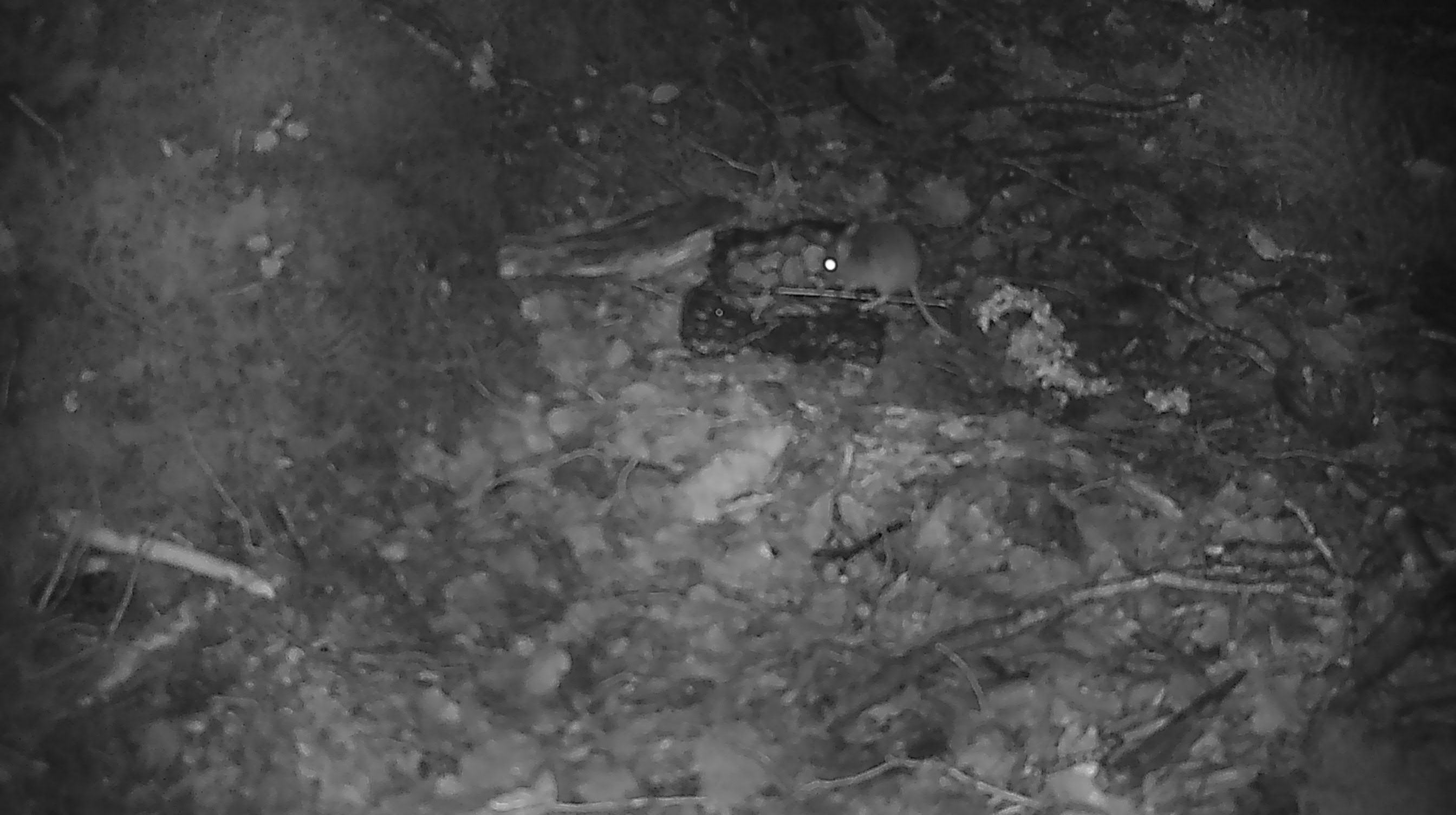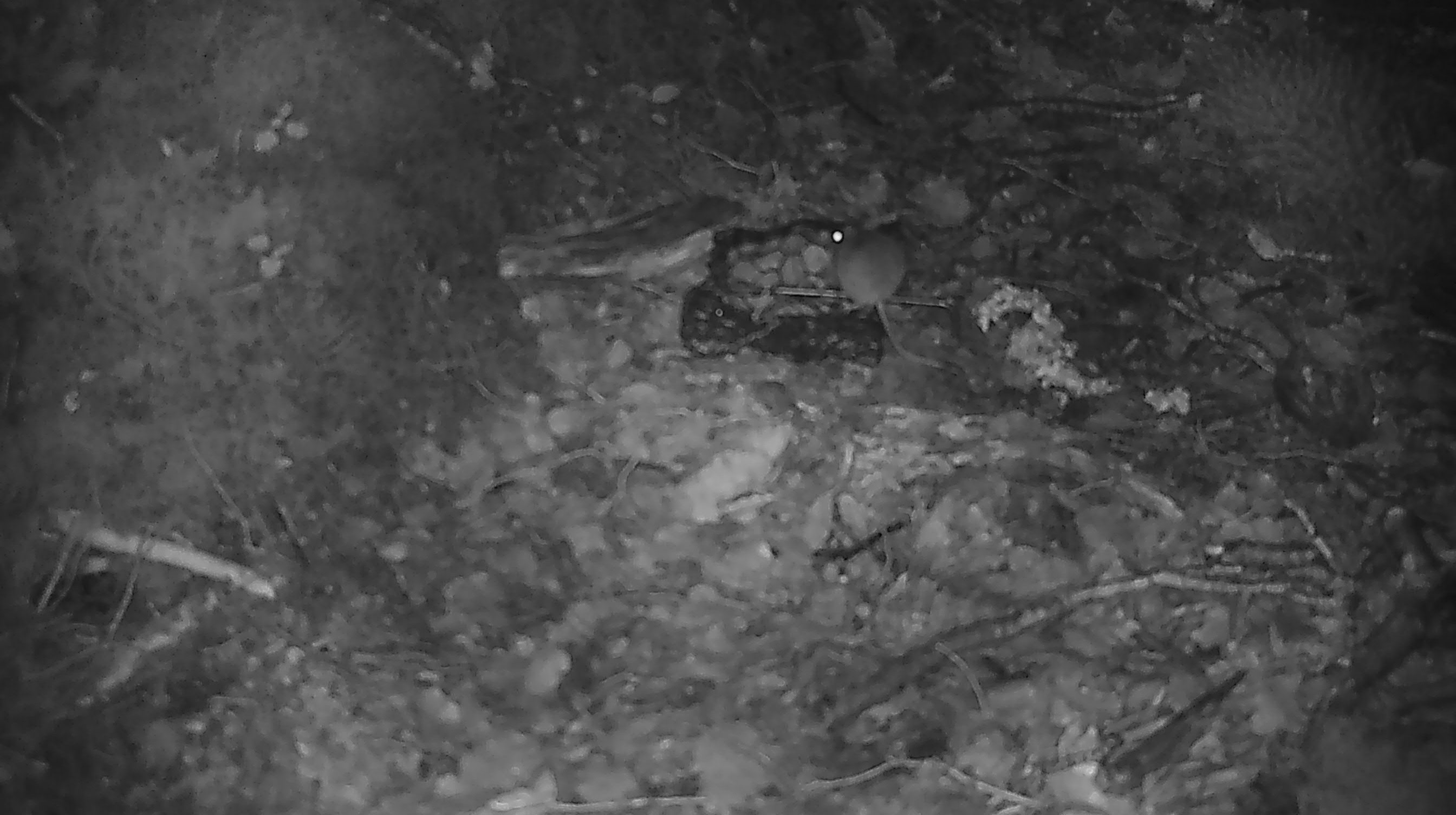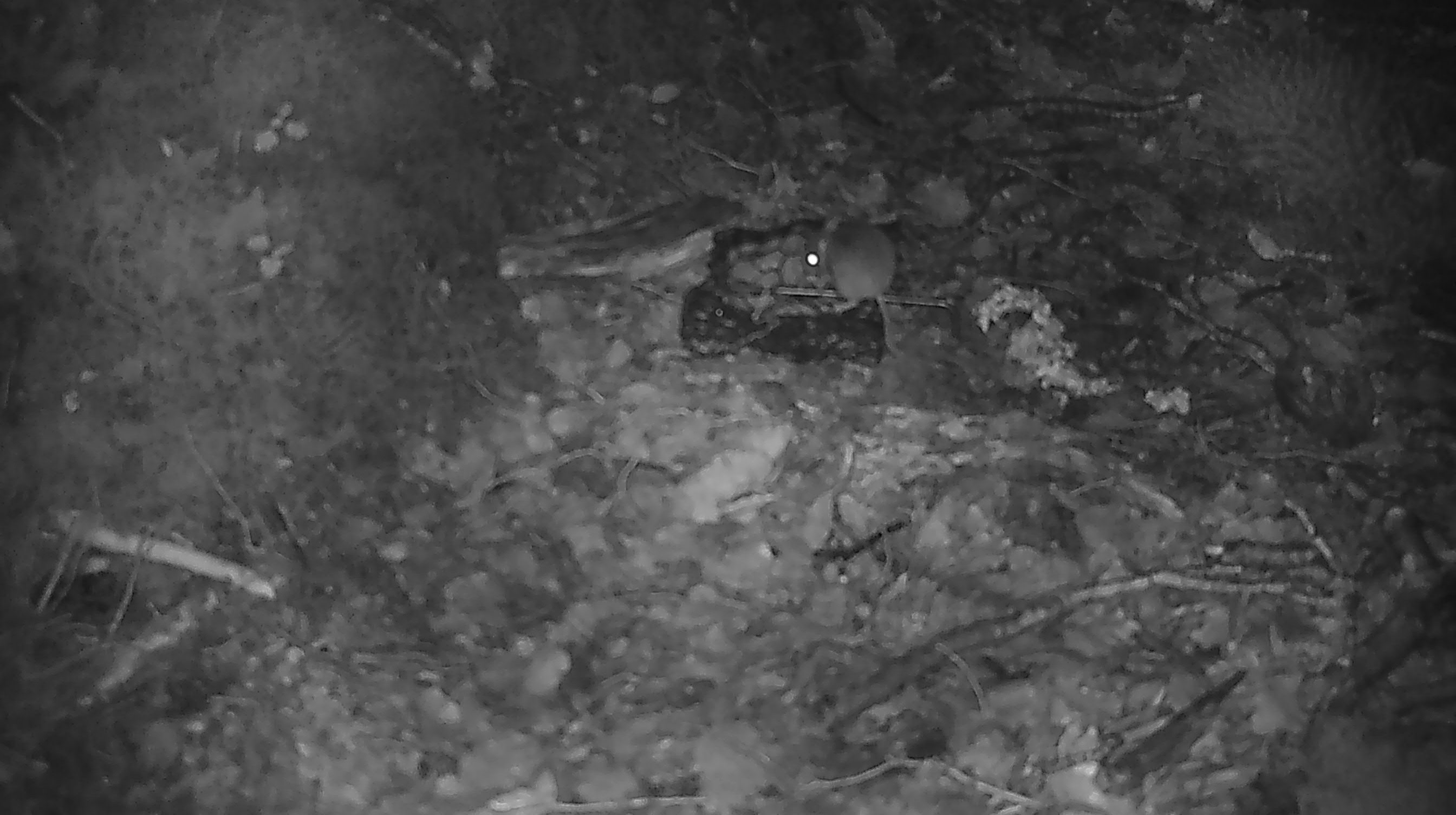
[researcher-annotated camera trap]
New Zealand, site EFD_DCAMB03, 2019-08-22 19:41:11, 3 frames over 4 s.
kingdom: Animalia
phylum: Chordata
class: Mammalia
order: Rodentia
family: Muridae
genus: Mus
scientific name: Mus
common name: mouse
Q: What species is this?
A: Mouse (Mus).